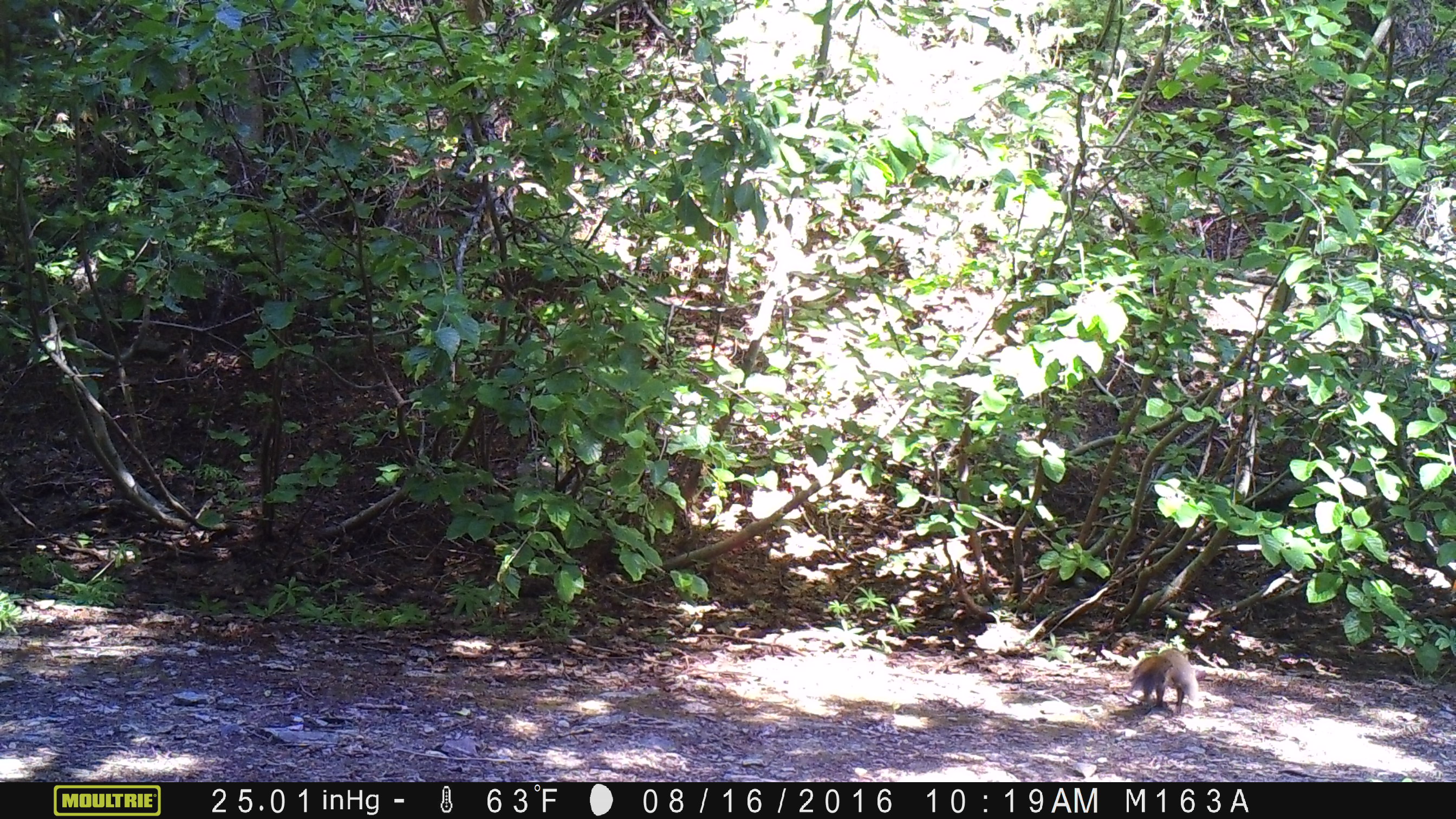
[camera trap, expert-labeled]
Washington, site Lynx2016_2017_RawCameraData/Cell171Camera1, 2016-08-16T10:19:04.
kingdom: Animalia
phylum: Chordata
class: Mammalia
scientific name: Mammalia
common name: small mammal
Small mammal (Mammalia). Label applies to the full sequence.